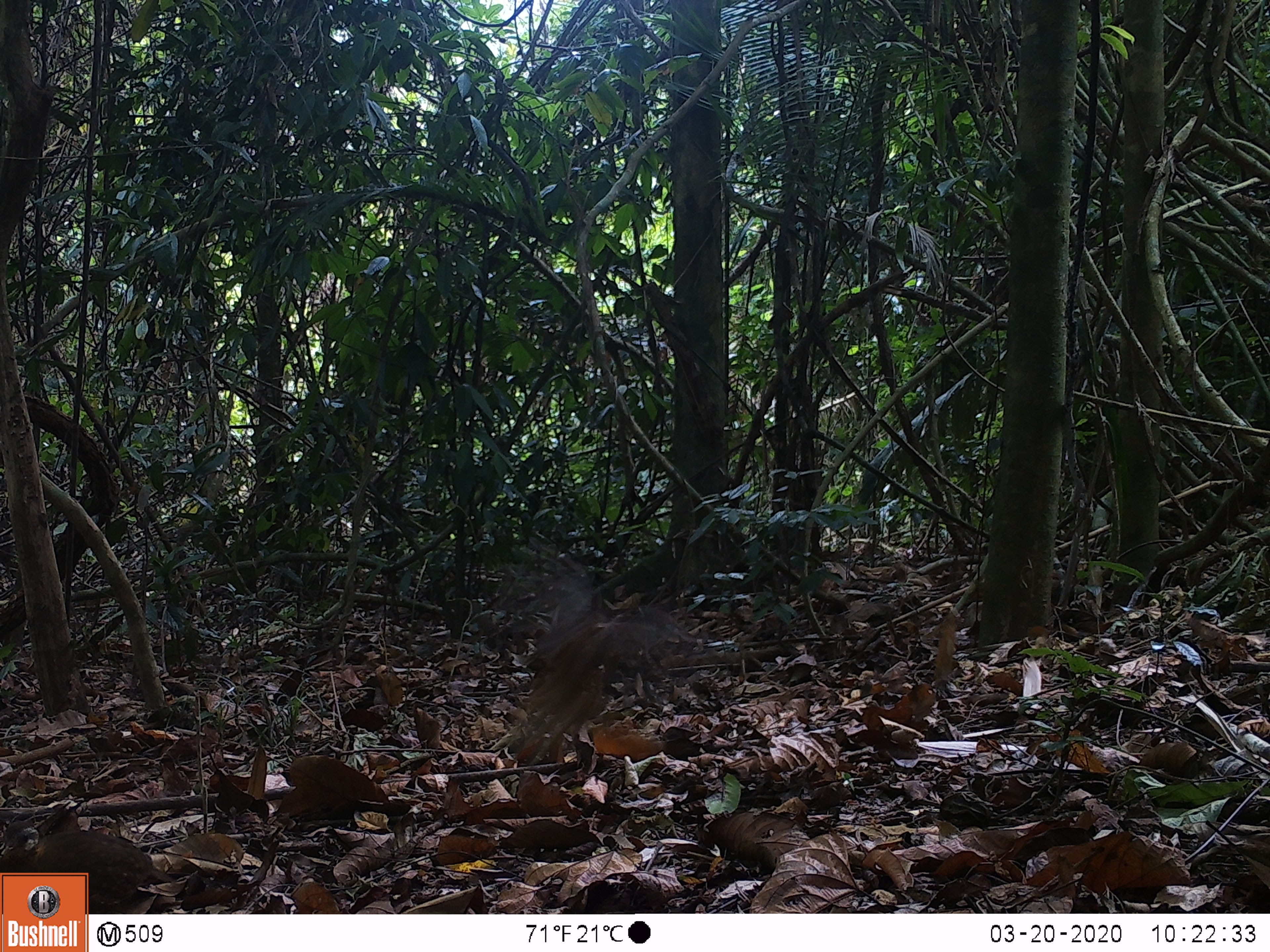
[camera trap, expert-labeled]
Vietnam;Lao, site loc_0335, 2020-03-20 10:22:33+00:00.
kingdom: Animalia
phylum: Chordata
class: Aves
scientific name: Aves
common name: bird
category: unidentified bird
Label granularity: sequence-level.